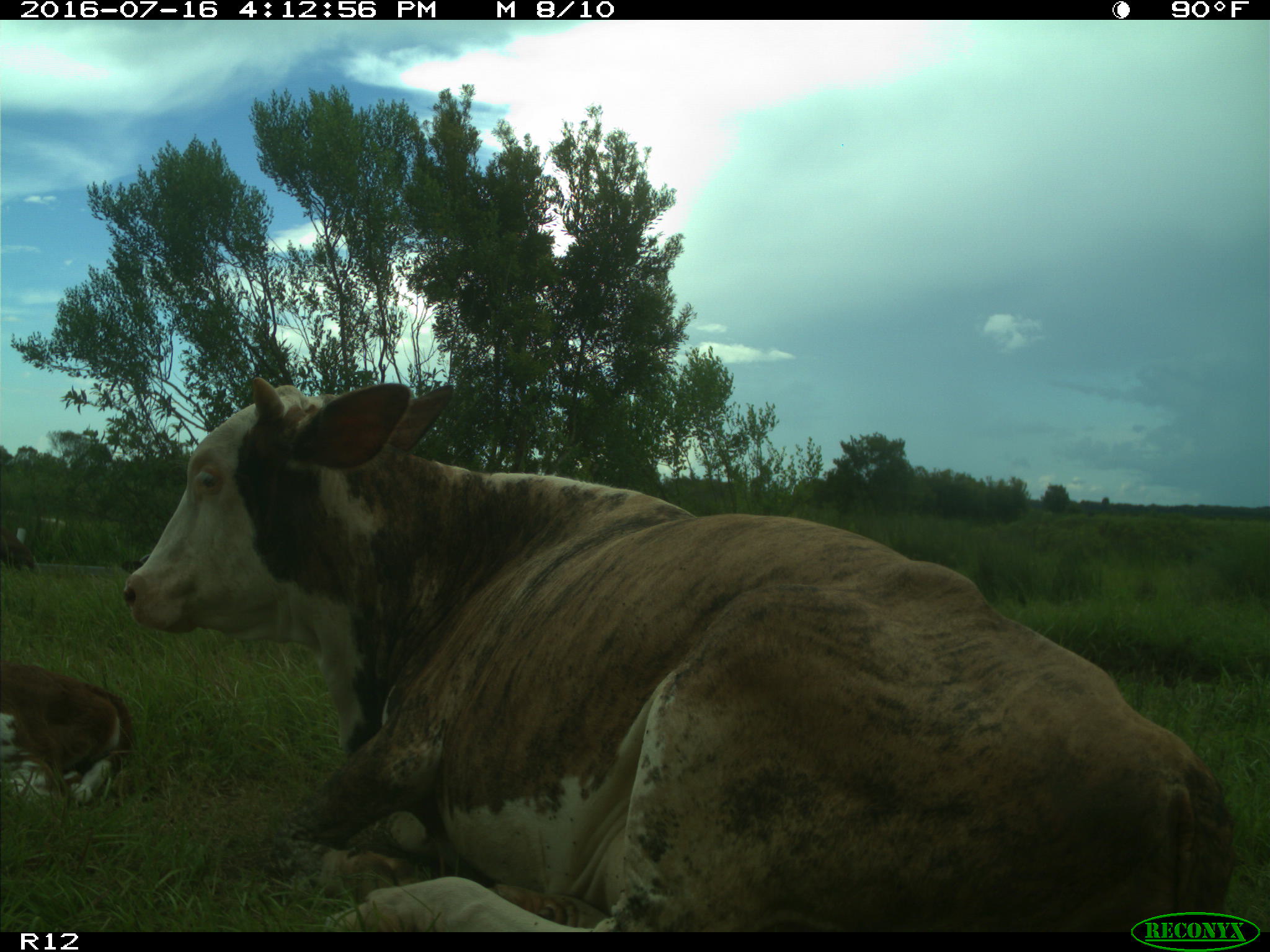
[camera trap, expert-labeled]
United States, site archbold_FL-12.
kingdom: Animalia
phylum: Chordata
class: Mammalia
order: Artiodactyla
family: Bovidae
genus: Bos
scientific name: Bos taurus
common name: domestic cow